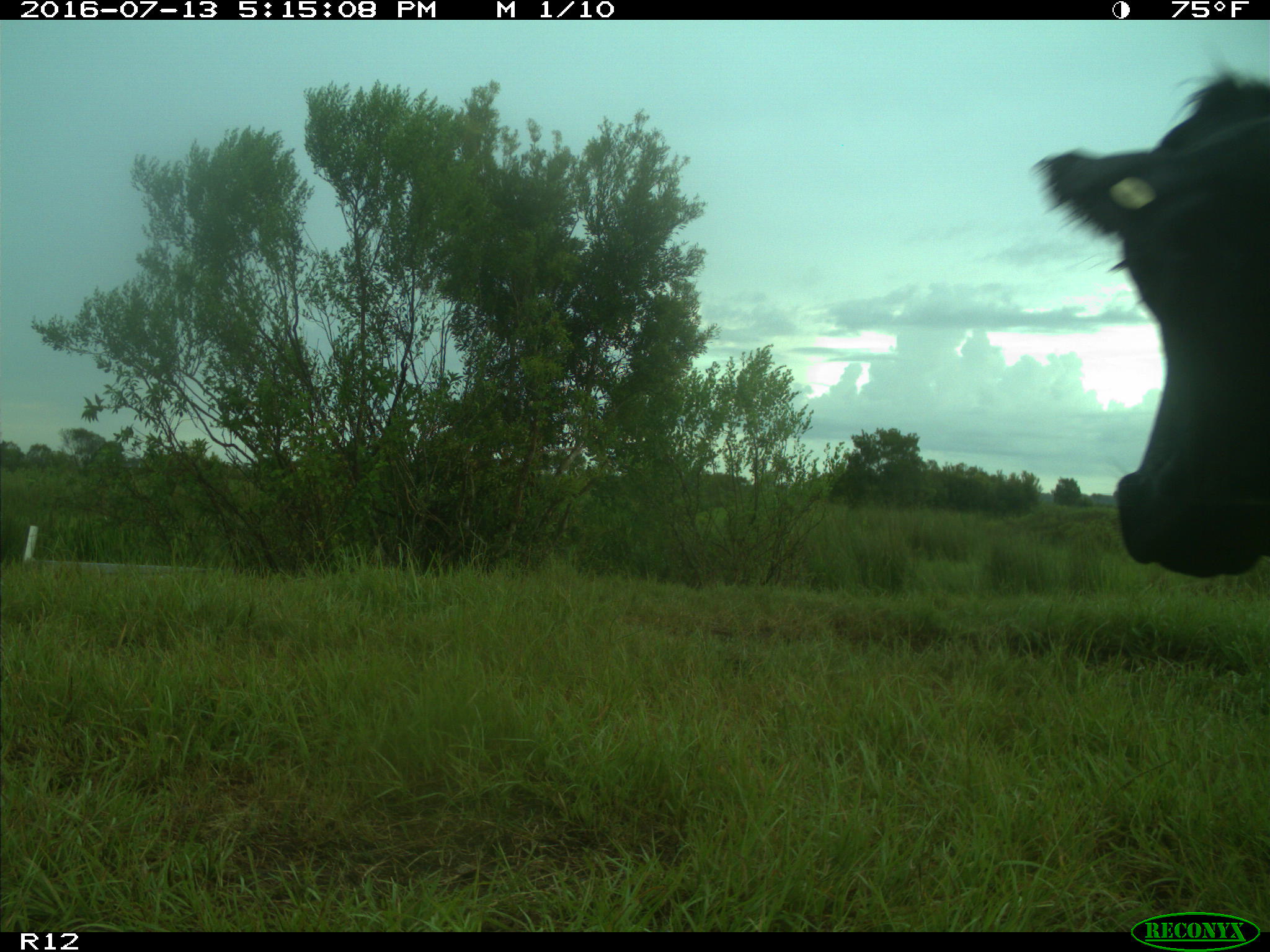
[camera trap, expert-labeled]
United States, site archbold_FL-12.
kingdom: Animalia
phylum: Chordata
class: Mammalia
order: Artiodactyla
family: Bovidae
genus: Bos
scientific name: Bos taurus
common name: domestic cow